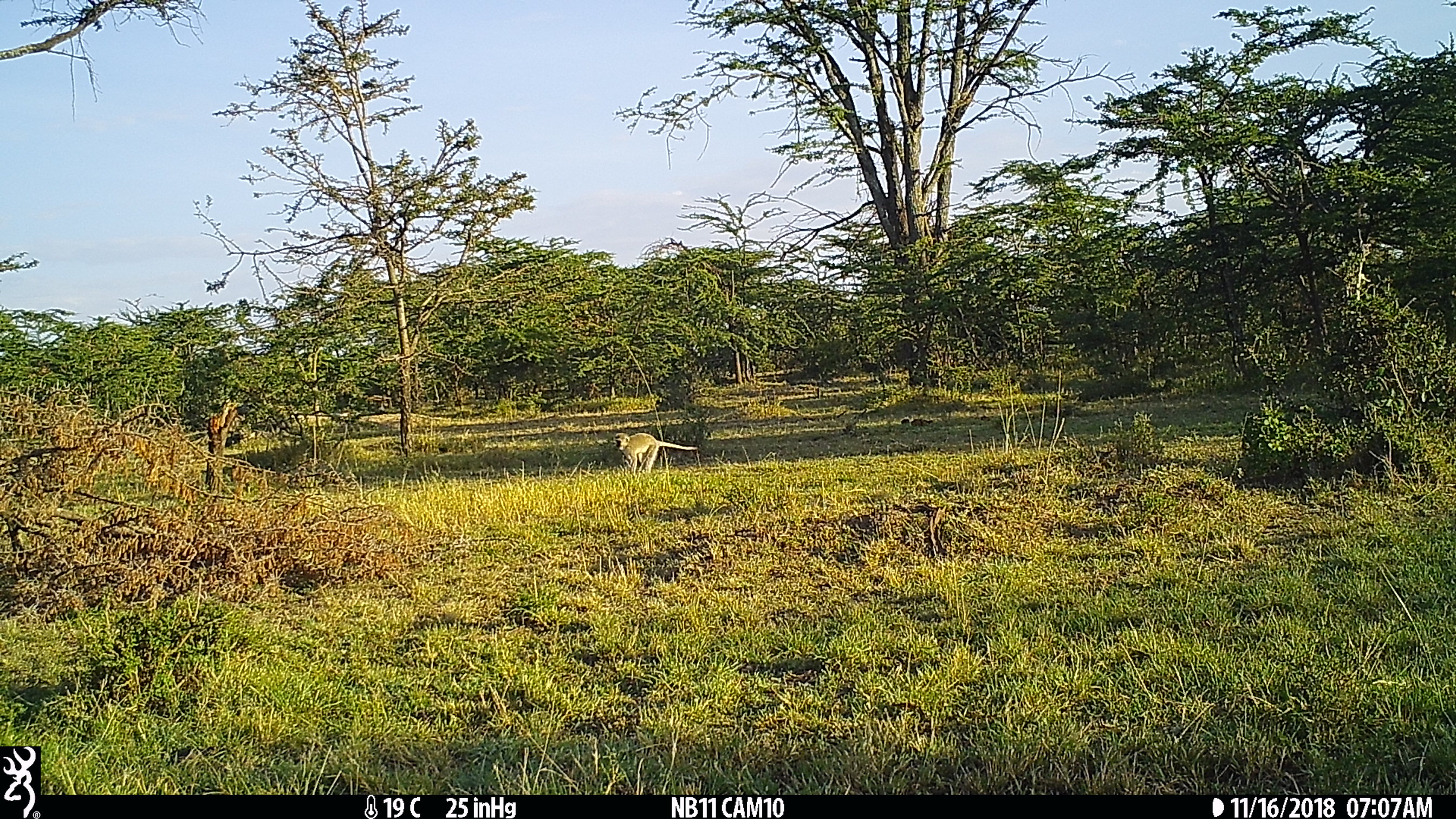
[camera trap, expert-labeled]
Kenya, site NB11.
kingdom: Animalia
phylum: Chordata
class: Mammalia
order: Primates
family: Cercopithecidae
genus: Chlorocebus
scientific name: Chlorocebus pygerythrus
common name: vervet monkey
Vervet monkey (Chlorocebus pygerythrus).